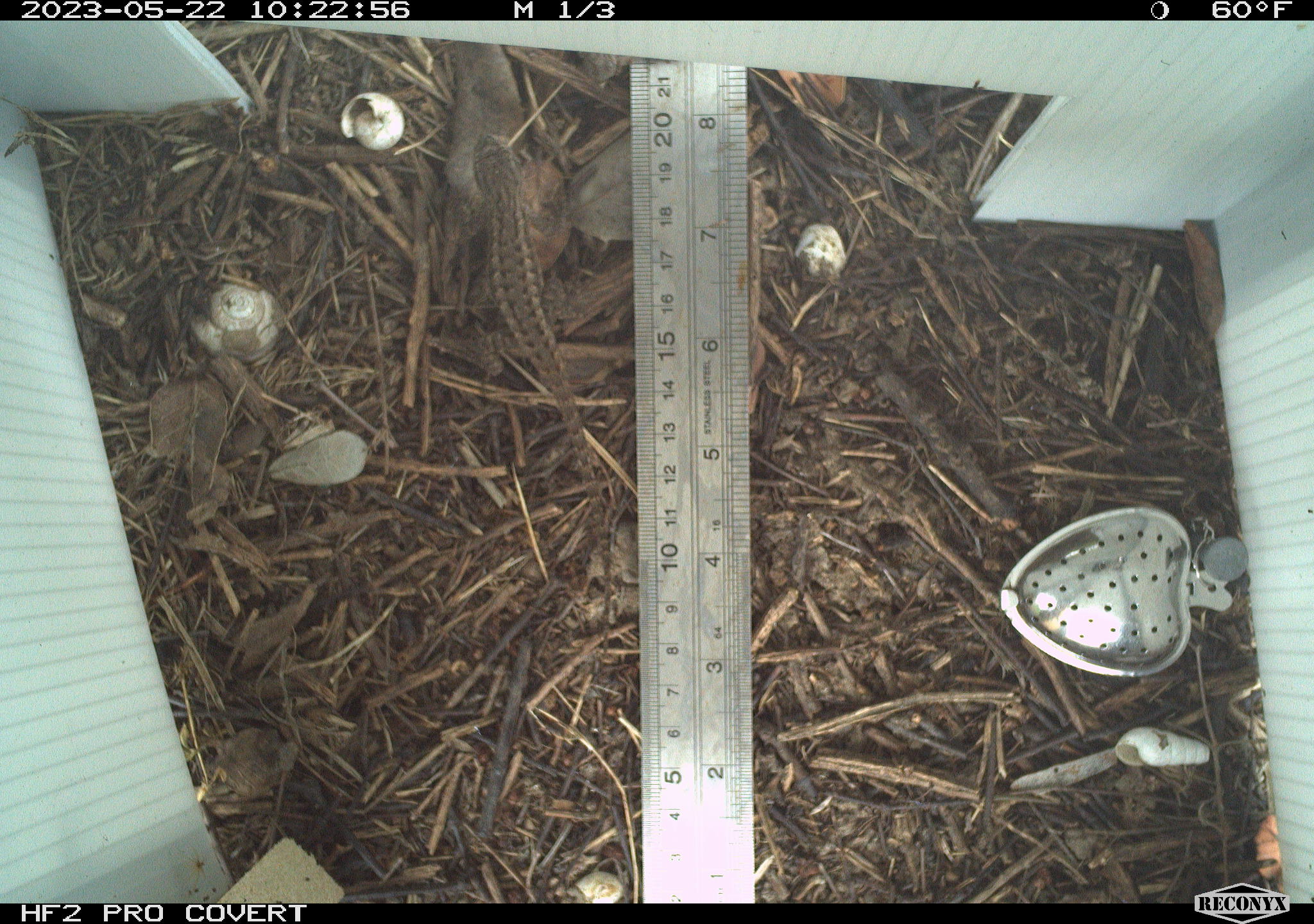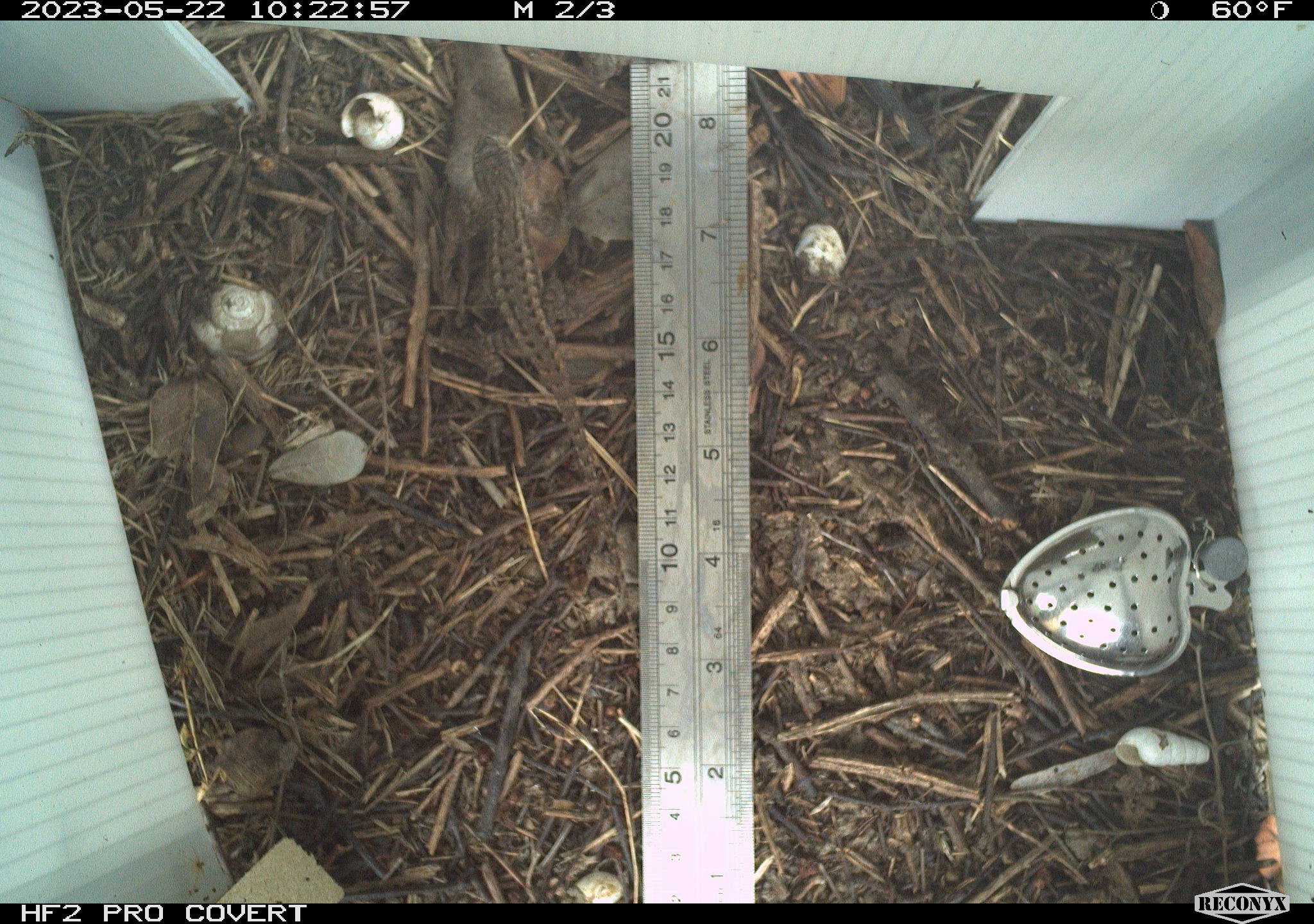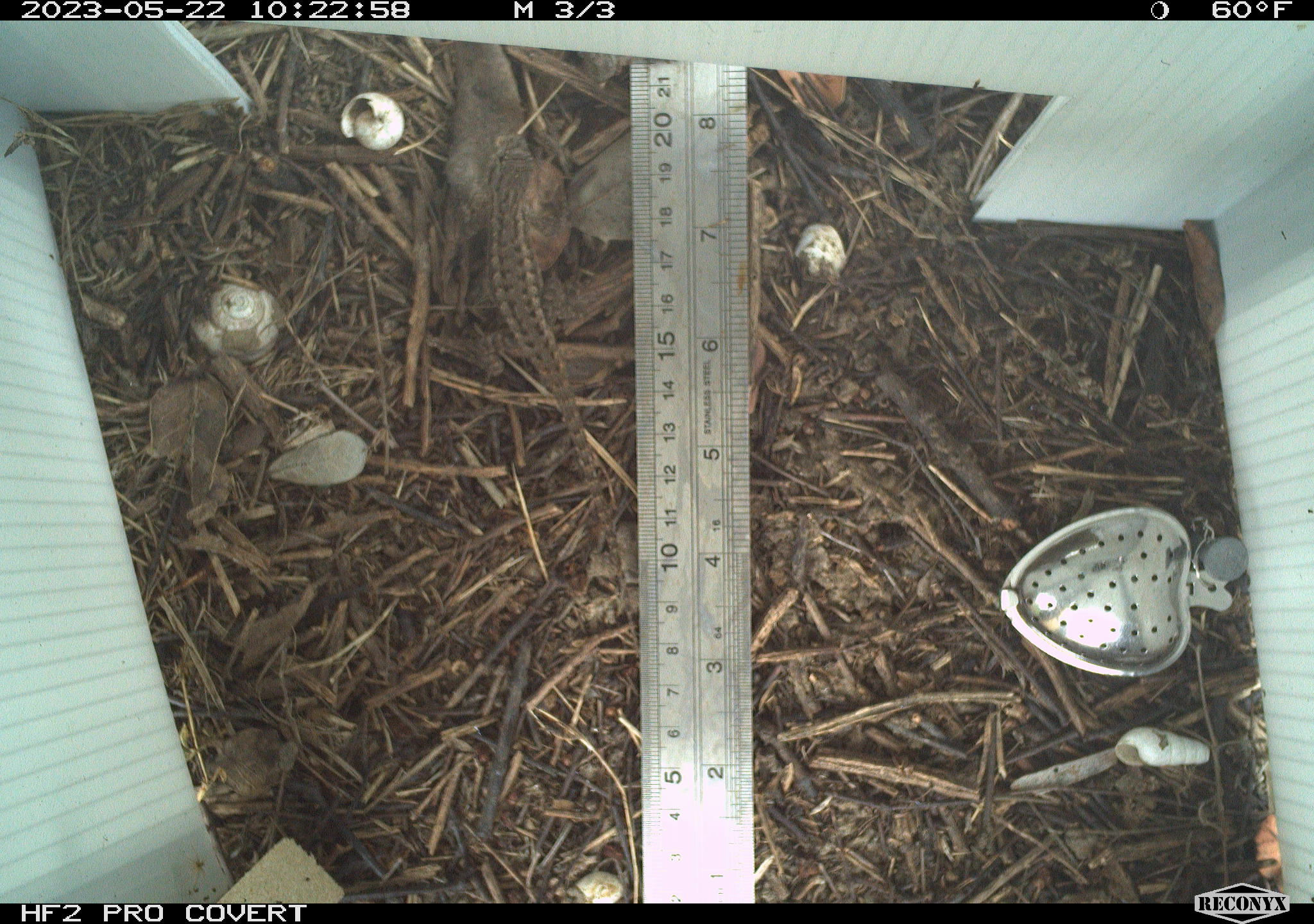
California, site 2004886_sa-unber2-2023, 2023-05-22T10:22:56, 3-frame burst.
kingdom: Animalia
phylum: Chordata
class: Reptilia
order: Squamata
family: Phrynosomatidae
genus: Sceloporus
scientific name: Sceloporus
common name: spiny lizards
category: sceloporus species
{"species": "sceloporus species (spiny lizards) (Sceloporus)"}